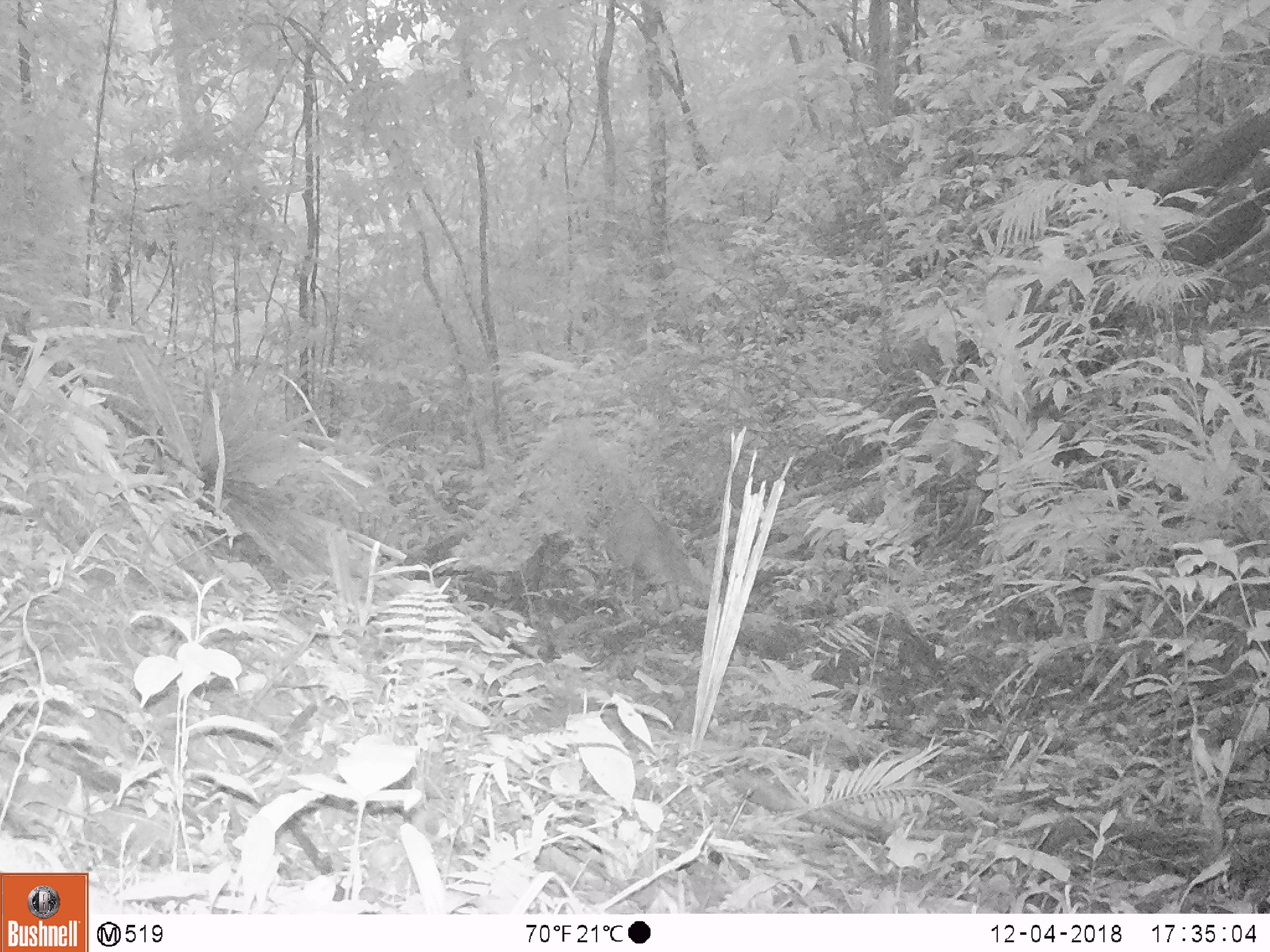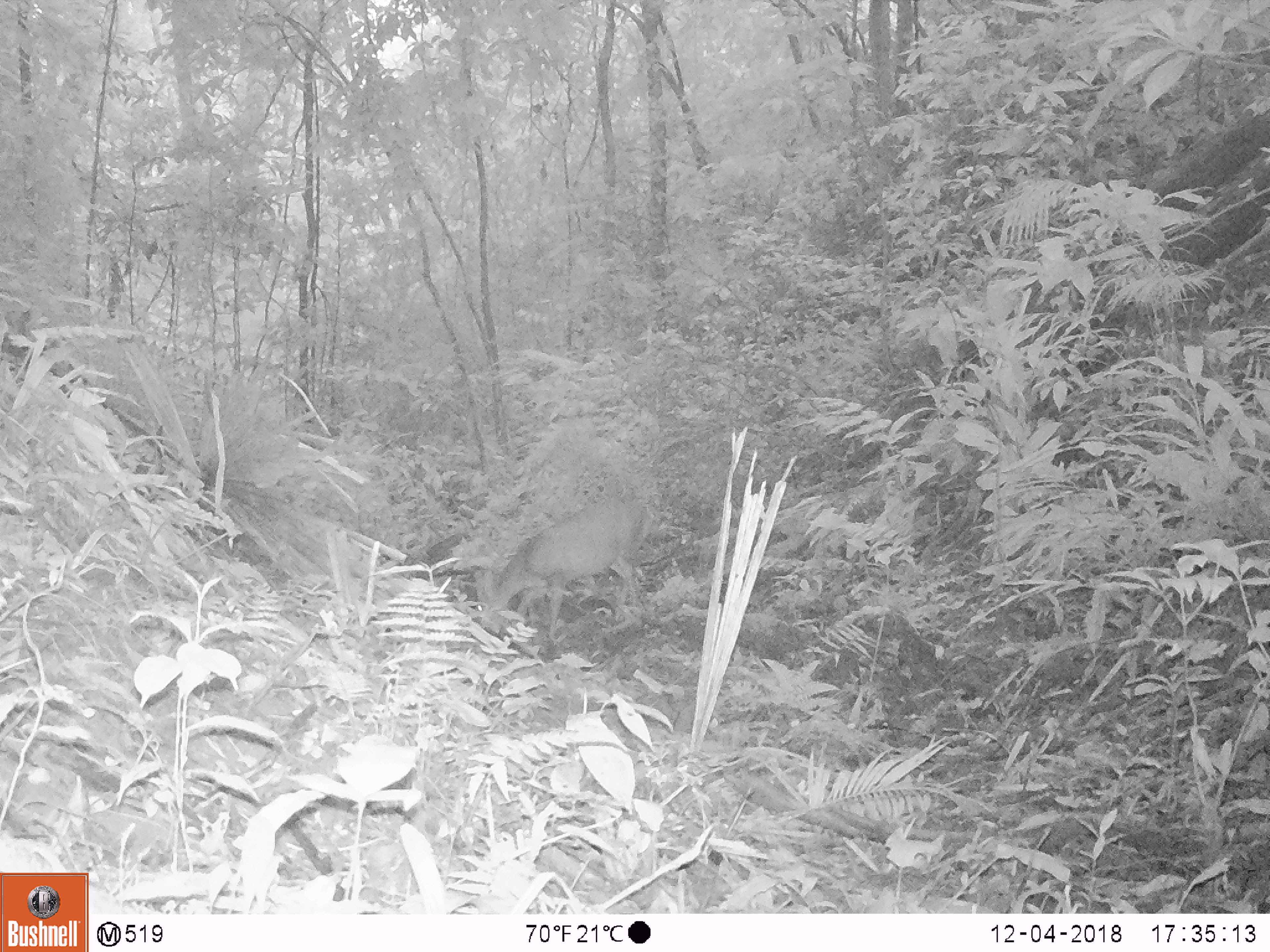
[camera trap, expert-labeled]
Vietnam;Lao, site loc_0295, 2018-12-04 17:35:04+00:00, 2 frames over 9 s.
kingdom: Animalia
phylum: Chordata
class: Mammalia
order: Artiodactyla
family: Cervidae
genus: Muntiacus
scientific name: Muntiacus vuquangensis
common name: large-antlered muntjac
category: large antlered muntjac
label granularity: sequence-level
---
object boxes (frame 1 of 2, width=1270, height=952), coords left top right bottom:
large antlered muntjac: 606 504 706 624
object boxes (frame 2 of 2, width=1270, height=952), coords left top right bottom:
large antlered muntjac: 475 497 650 640